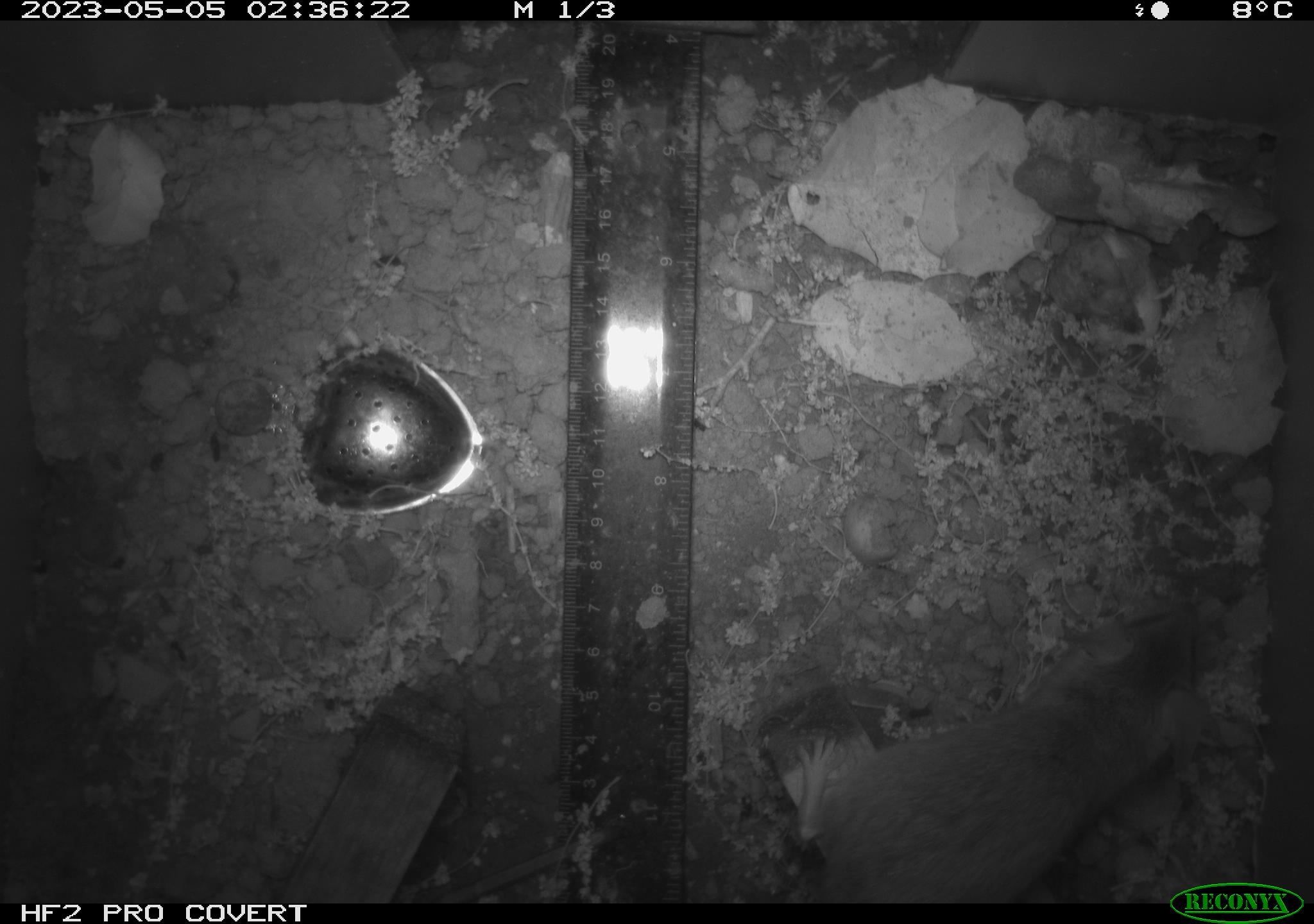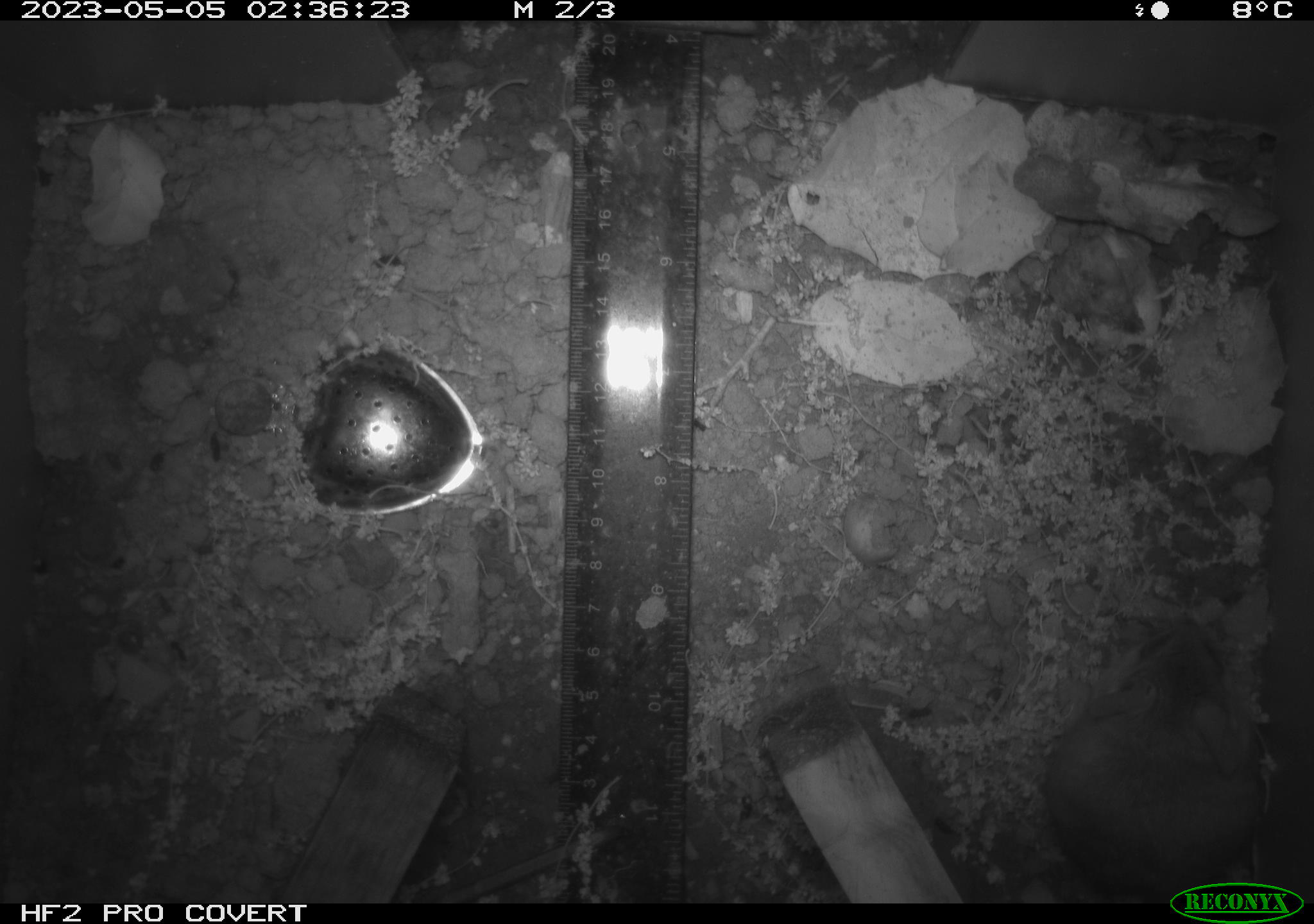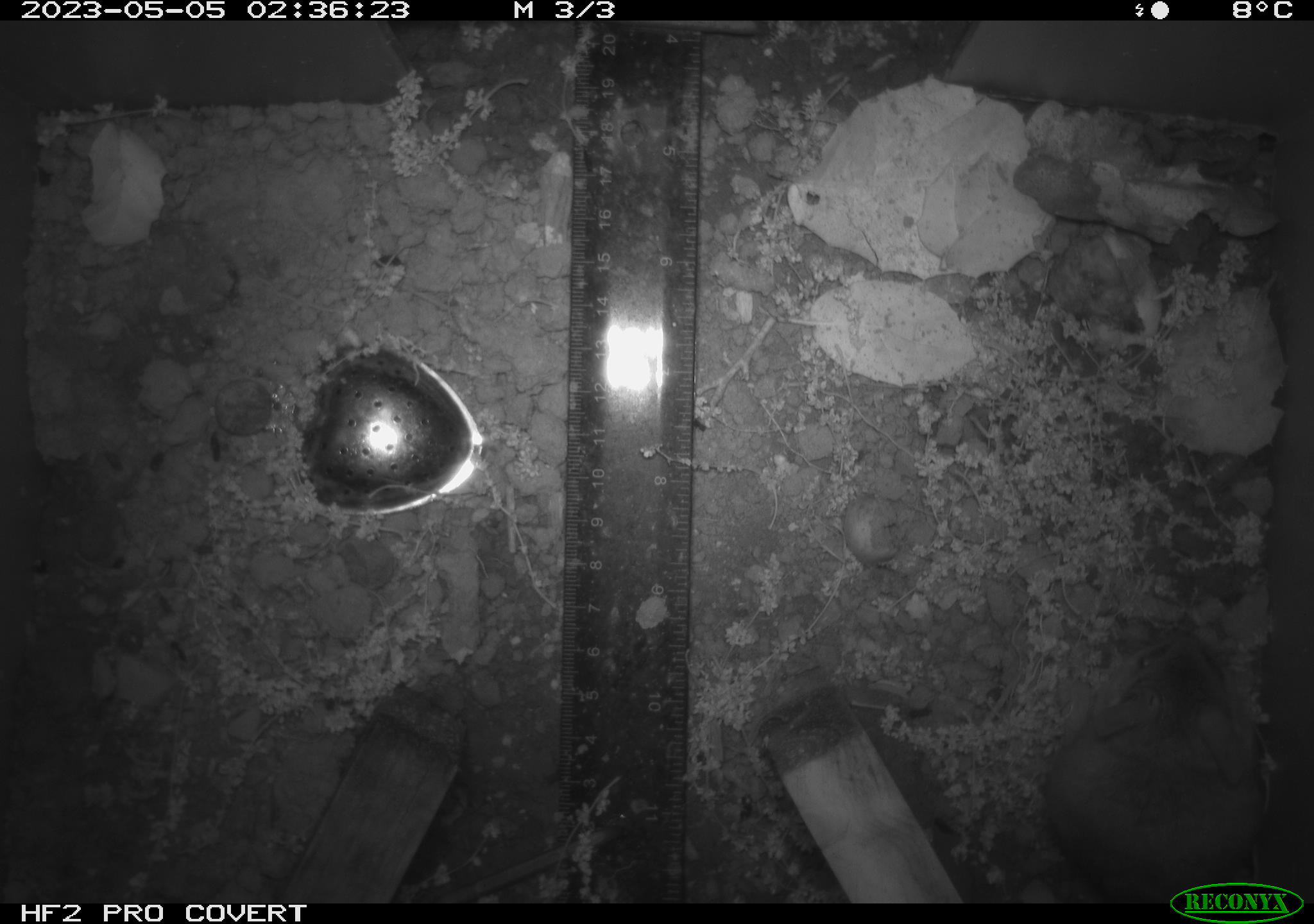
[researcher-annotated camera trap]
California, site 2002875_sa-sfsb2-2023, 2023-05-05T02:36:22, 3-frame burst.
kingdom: Animalia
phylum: Chordata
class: Mammalia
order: Rodentia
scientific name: Rodentia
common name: mouse species